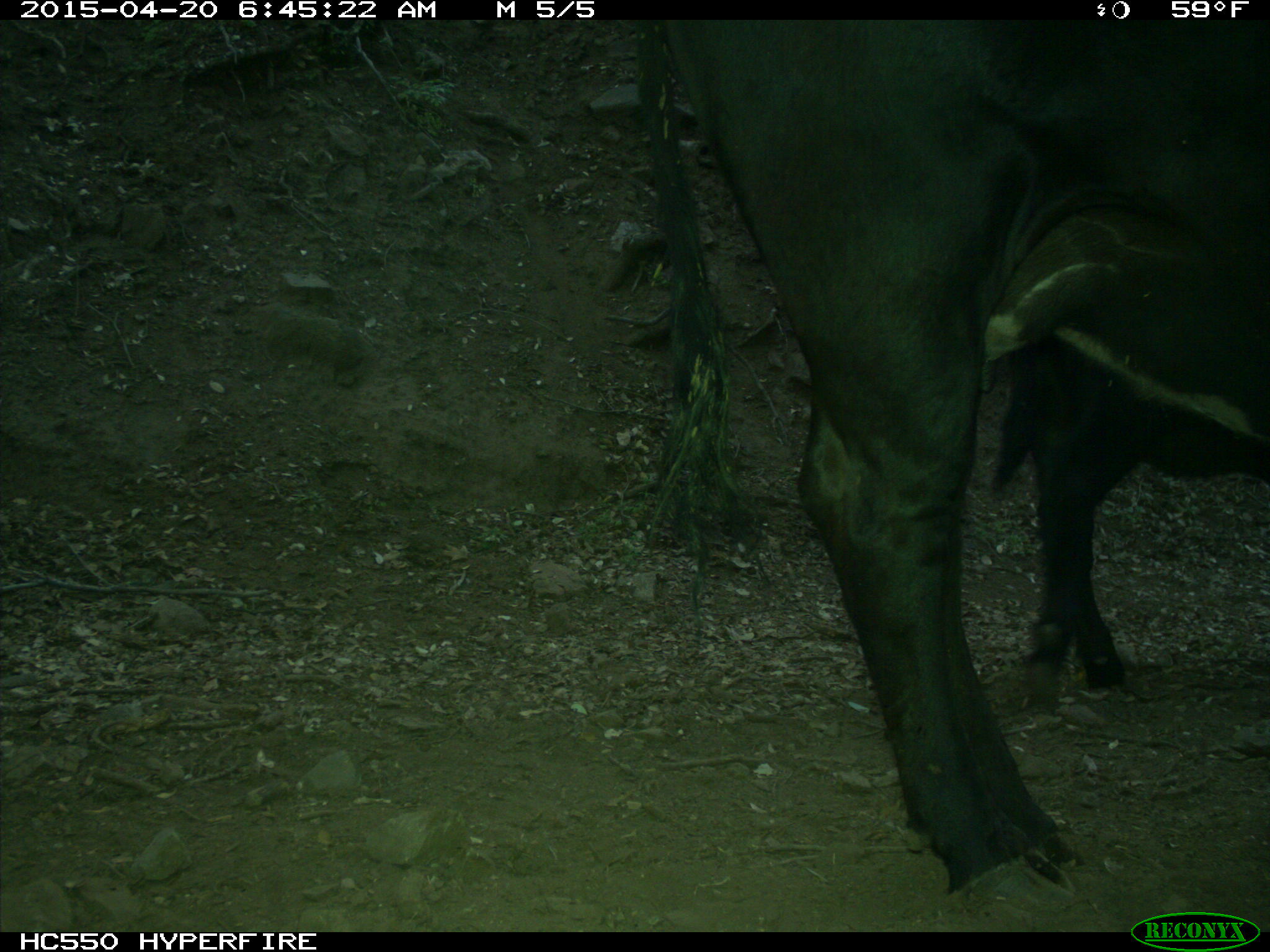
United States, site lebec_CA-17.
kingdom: Animalia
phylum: Chordata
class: Mammalia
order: Artiodactyla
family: Bovidae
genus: Bos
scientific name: Bos taurus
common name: domestic cow